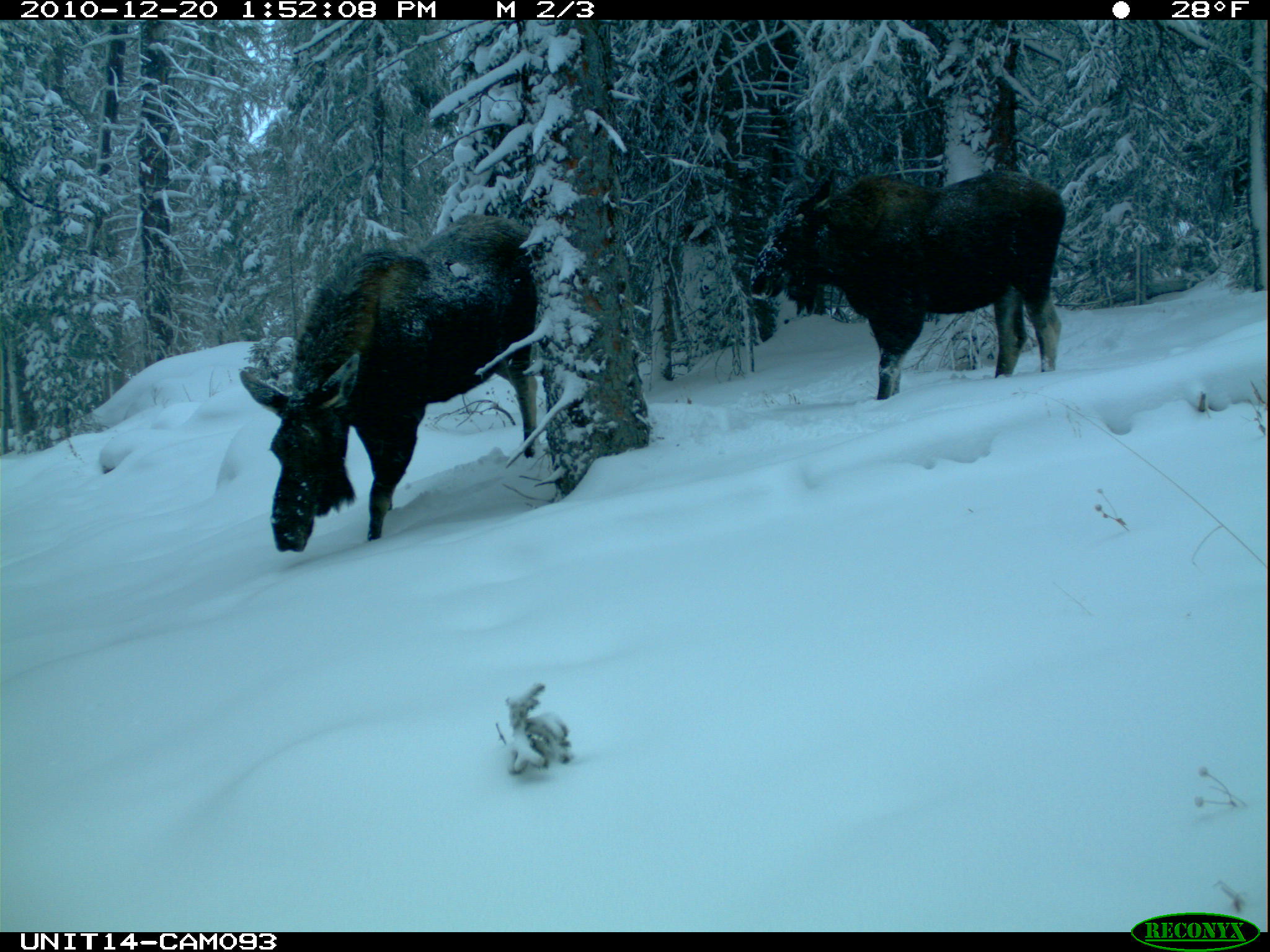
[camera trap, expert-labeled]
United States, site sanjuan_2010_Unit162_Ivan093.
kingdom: Animalia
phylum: Chordata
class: Mammalia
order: Artiodactyla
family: Cervidae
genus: Alces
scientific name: Alces alces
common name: moose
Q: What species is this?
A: Alces alces (moose).